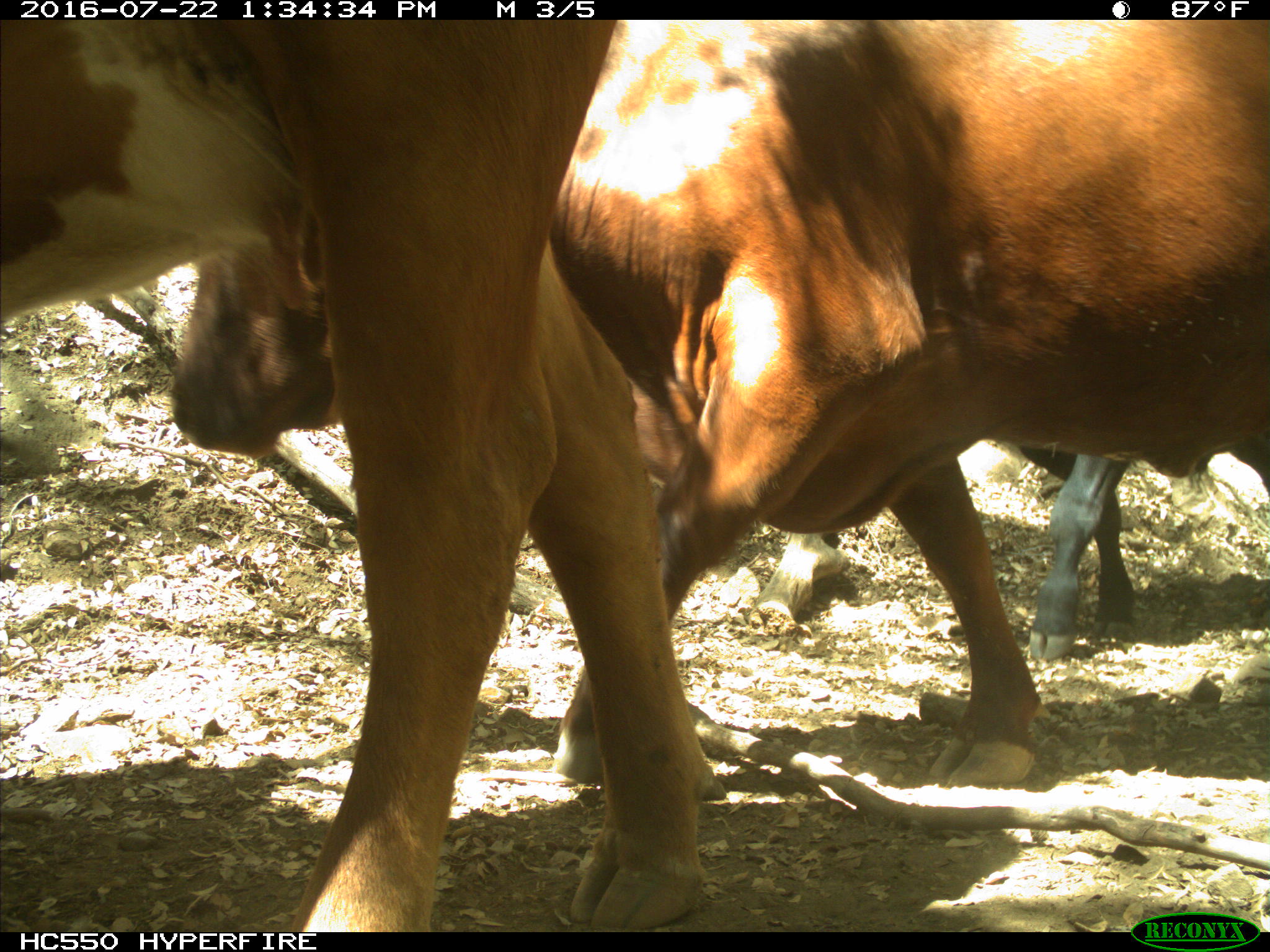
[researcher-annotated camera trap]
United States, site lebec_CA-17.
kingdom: Animalia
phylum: Chordata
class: Mammalia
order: Artiodactyla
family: Bovidae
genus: Bos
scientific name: Bos taurus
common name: domestic cow